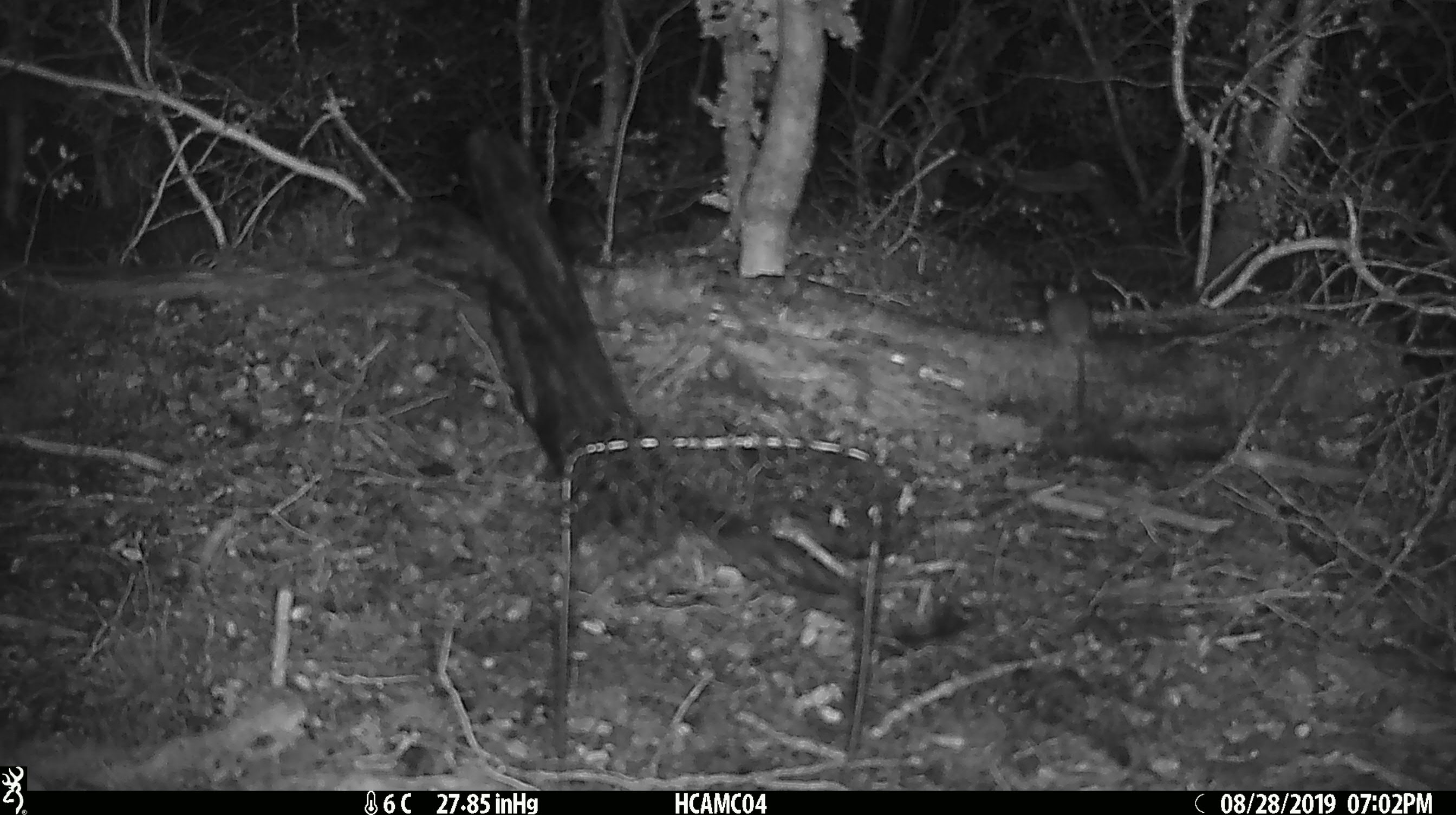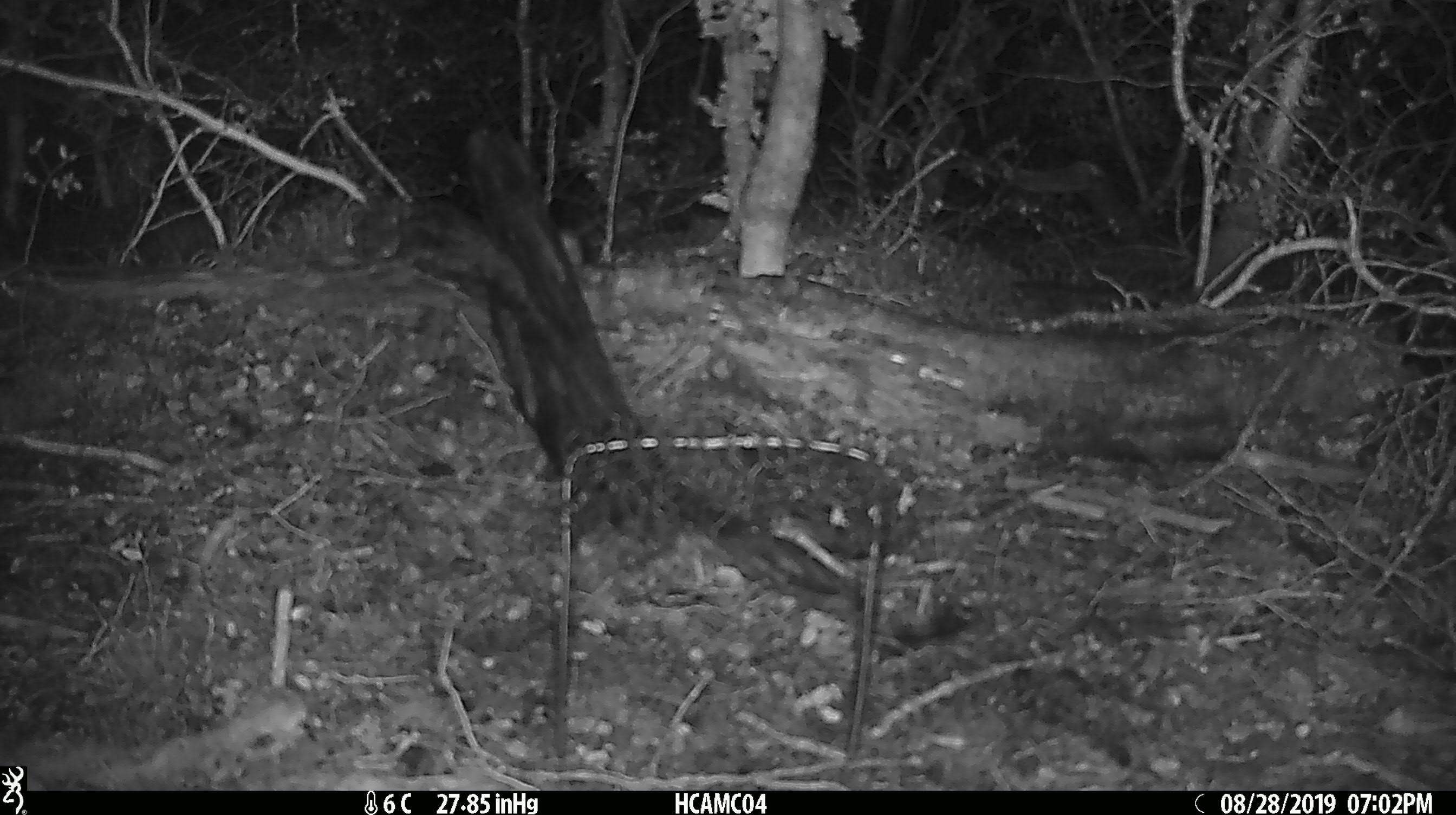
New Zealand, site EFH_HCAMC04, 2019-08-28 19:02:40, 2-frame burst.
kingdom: Animalia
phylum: Chordata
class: Mammalia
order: Rodentia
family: Muridae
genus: Mus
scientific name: Mus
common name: mouse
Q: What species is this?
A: Mouse (Mus).